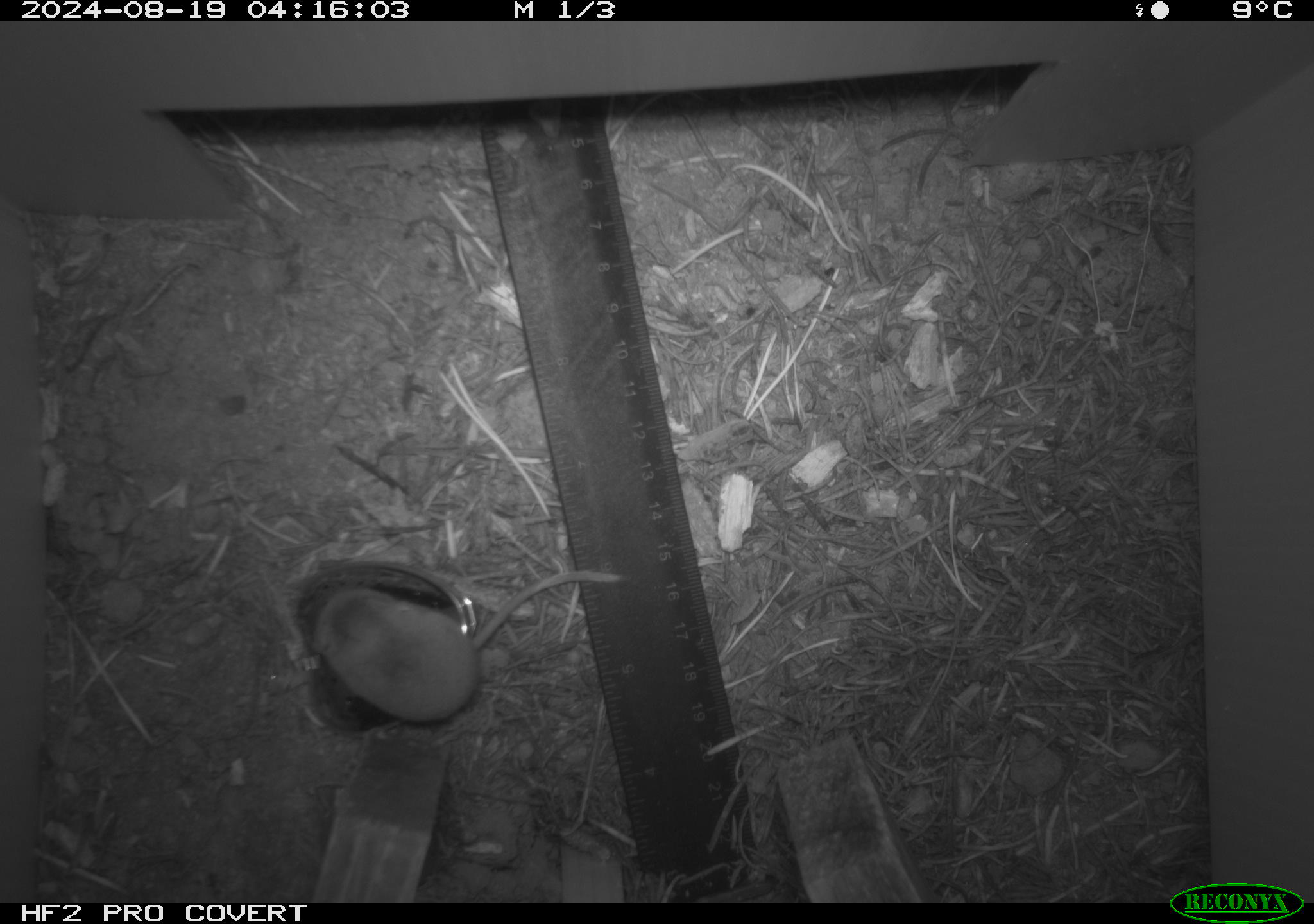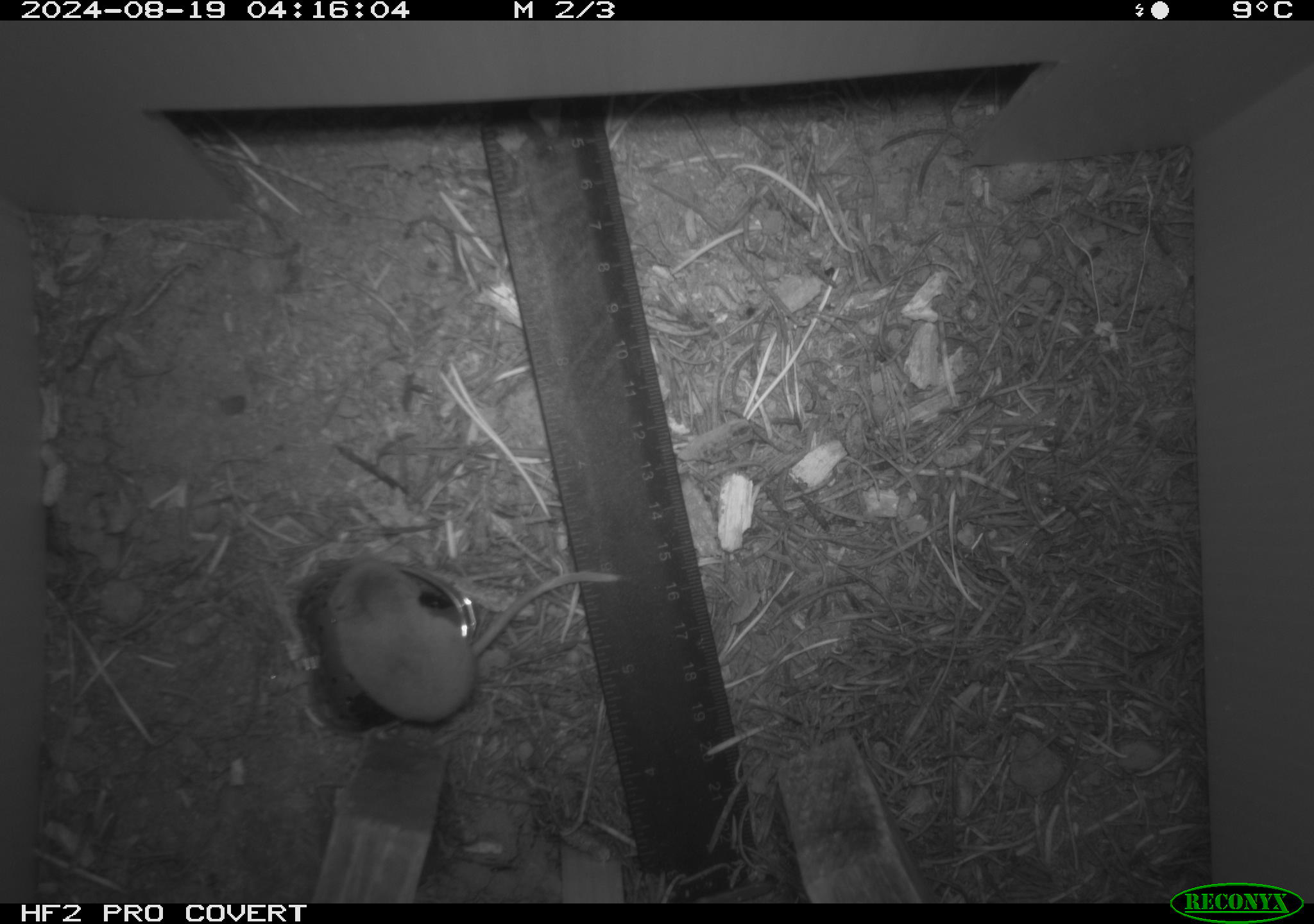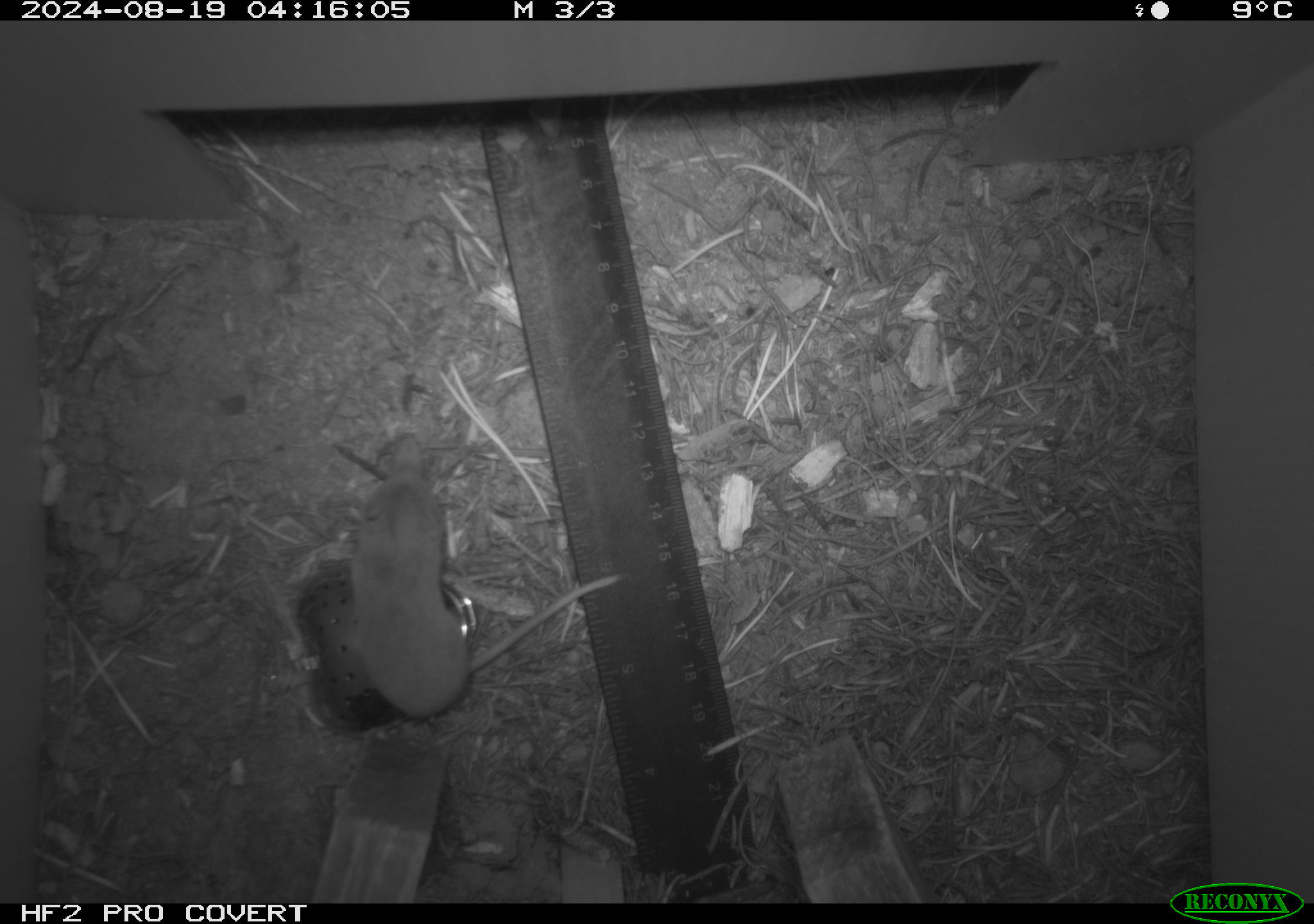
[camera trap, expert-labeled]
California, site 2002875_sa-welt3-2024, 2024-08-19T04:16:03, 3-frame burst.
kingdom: Animalia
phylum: Chordata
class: Mammalia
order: Eulipotyphla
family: Soricidae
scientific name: Soricidae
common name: shrews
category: soricidae family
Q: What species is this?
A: Soricidae family (shrews) (Soricidae).